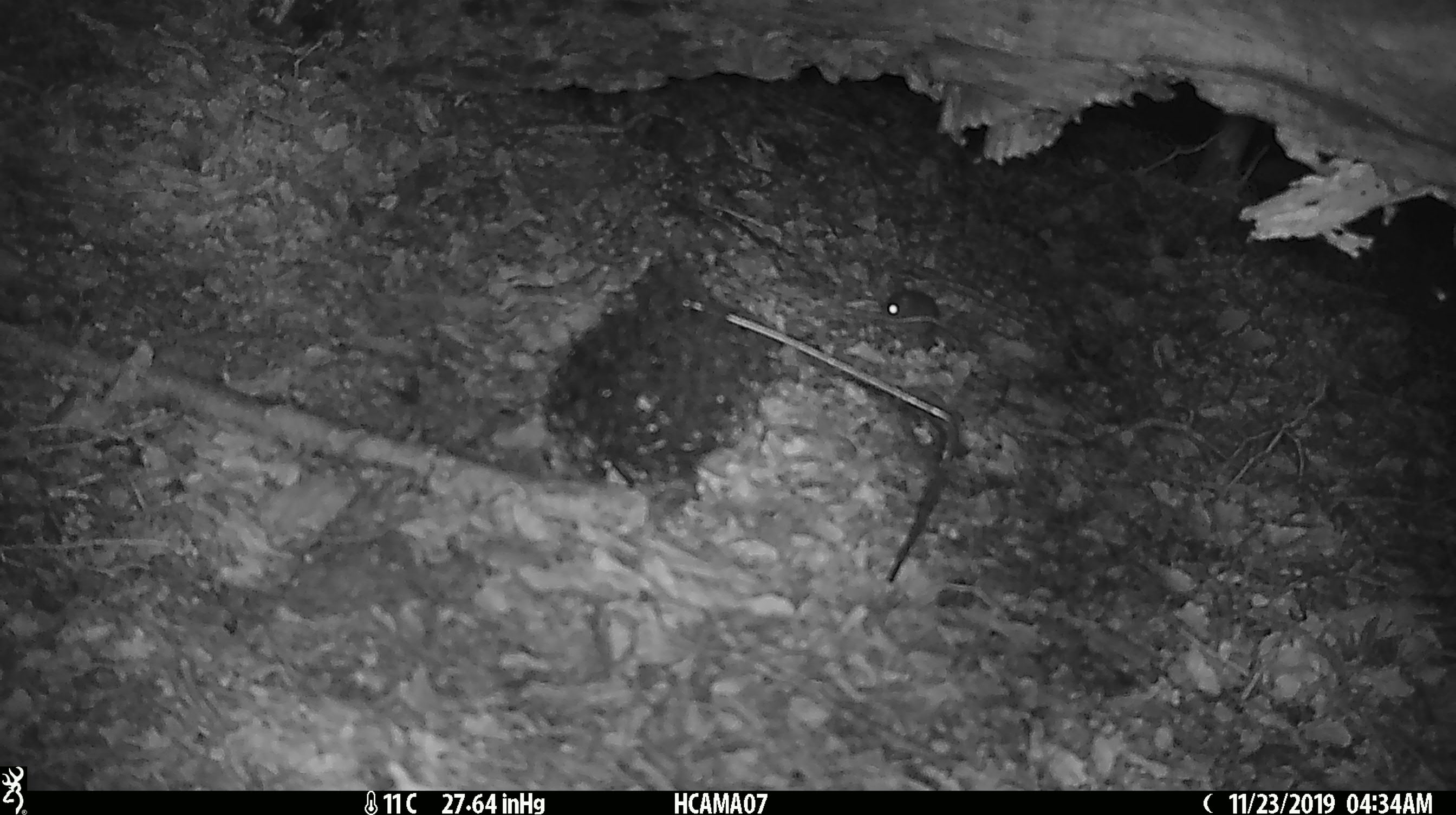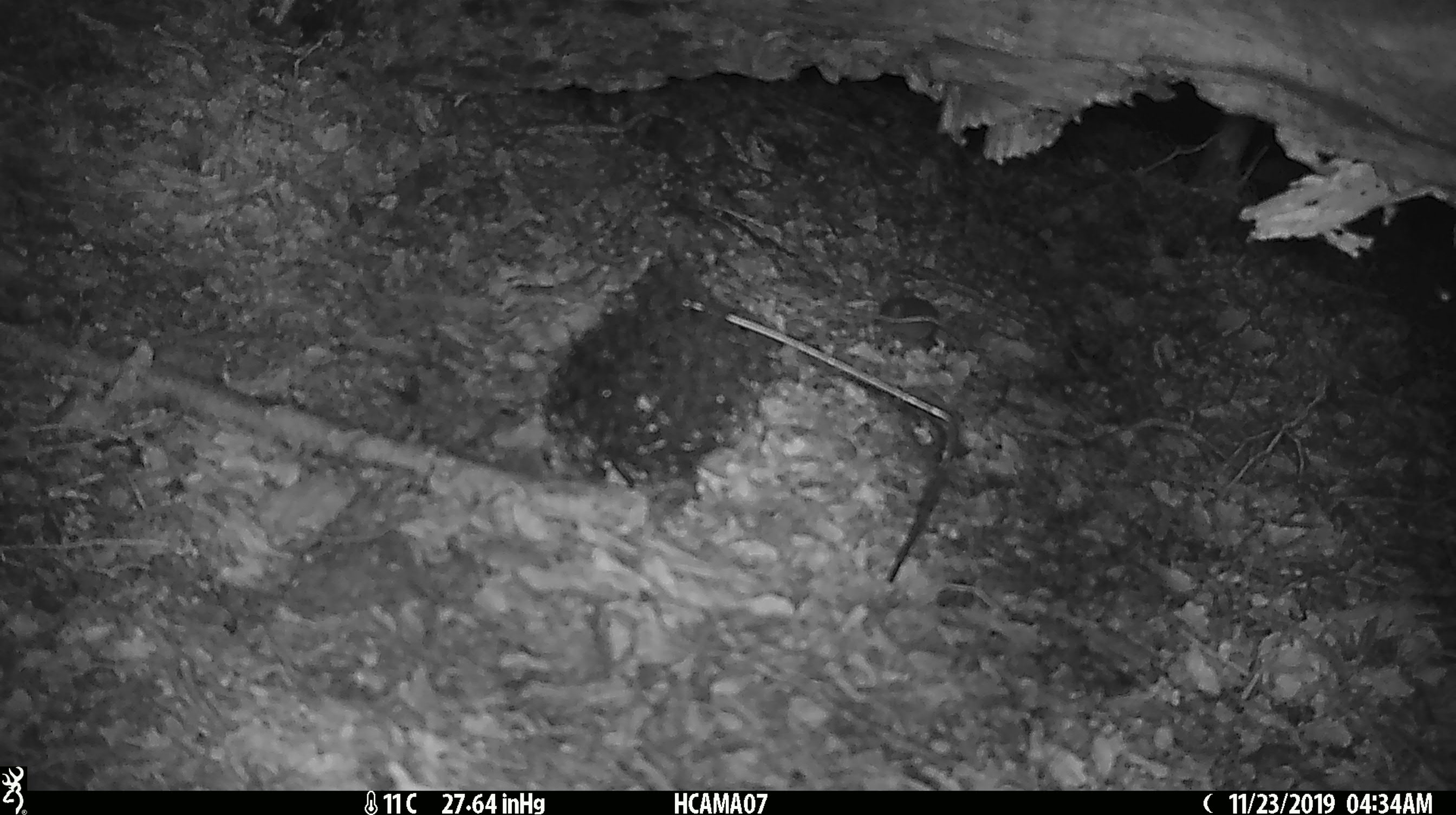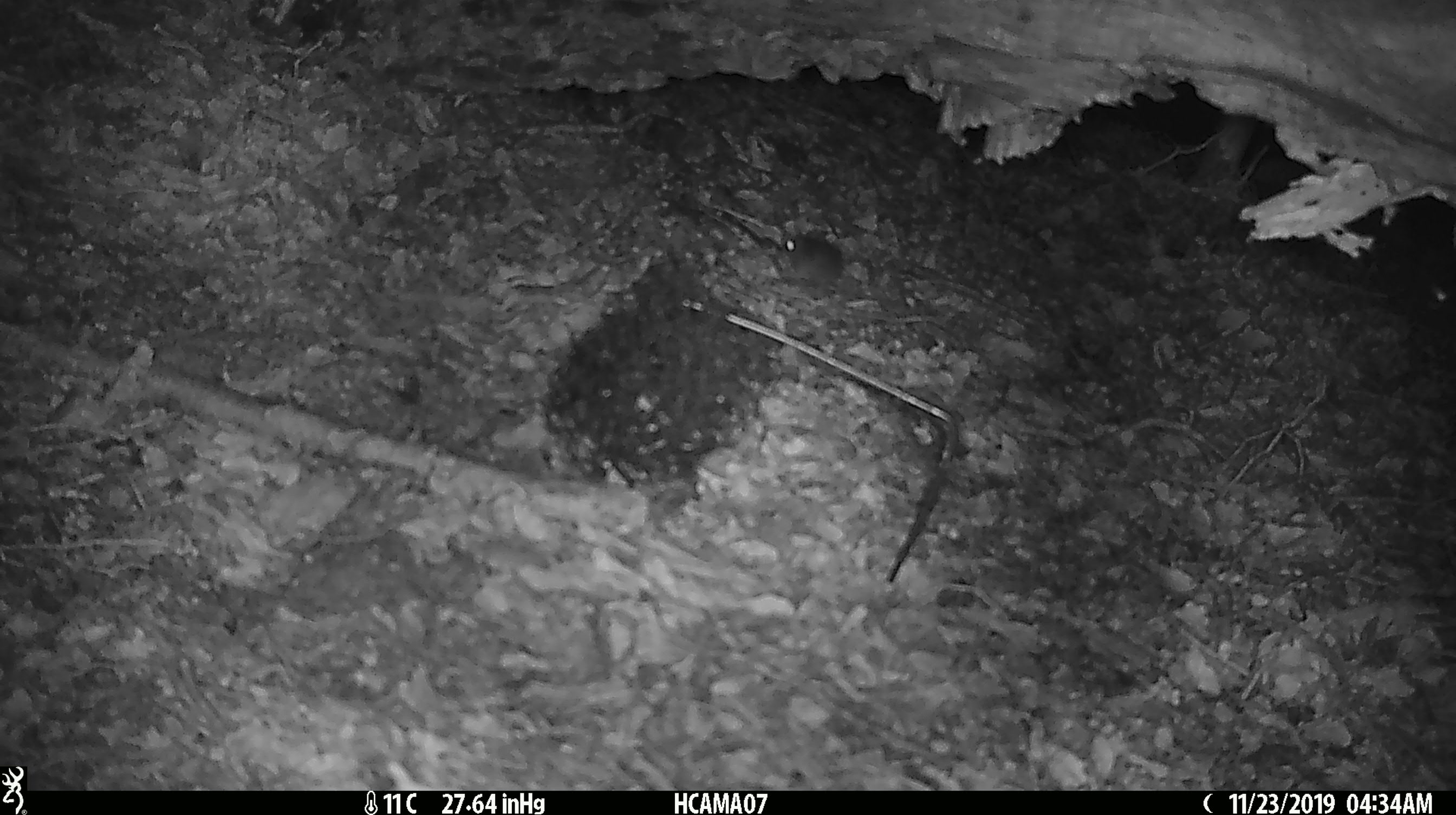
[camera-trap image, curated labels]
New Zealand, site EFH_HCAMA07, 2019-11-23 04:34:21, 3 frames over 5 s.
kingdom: Animalia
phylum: Chordata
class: Mammalia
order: Rodentia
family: Muridae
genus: Mus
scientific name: Mus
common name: mouse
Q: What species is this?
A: Mouse (Mus).